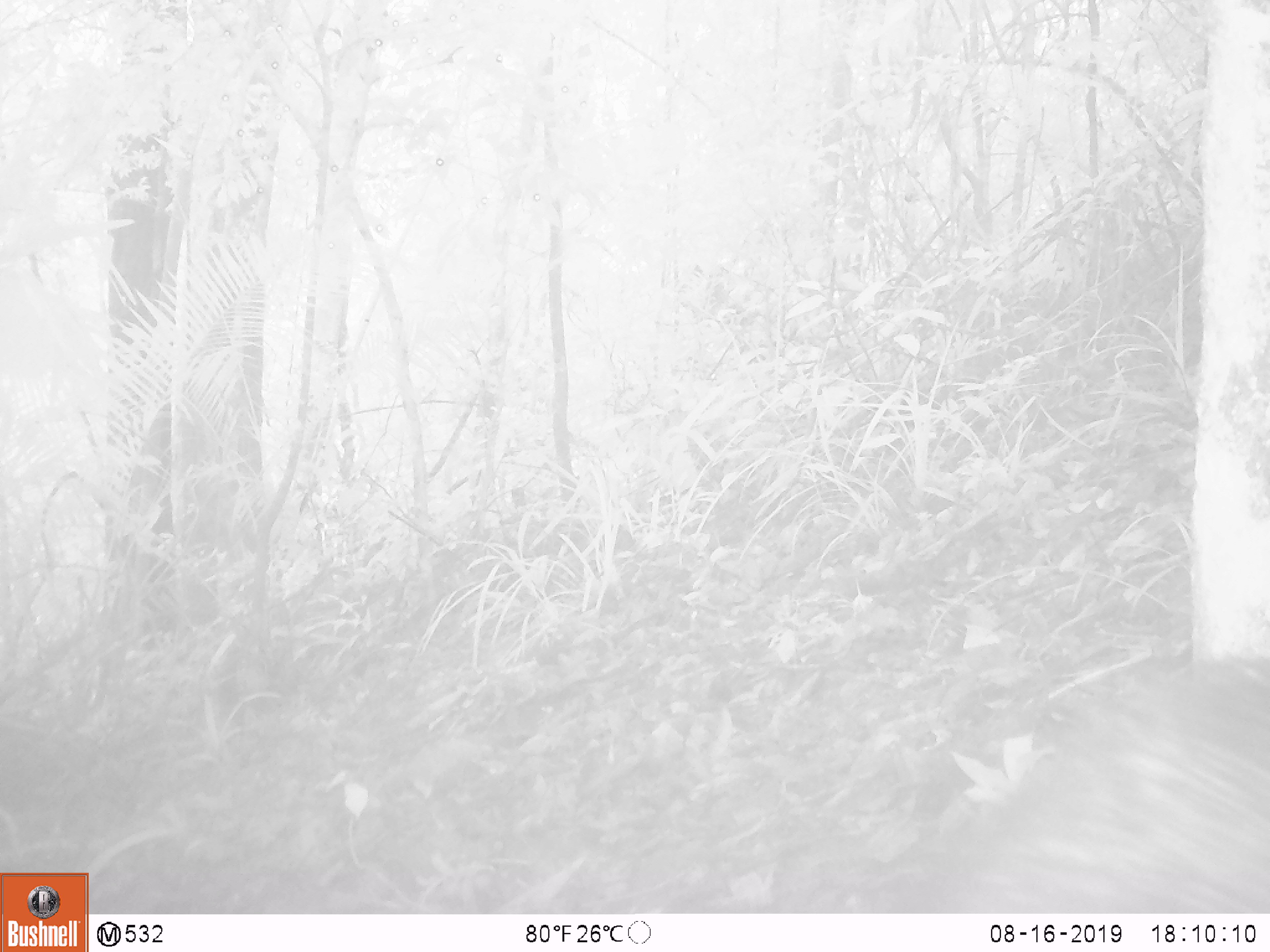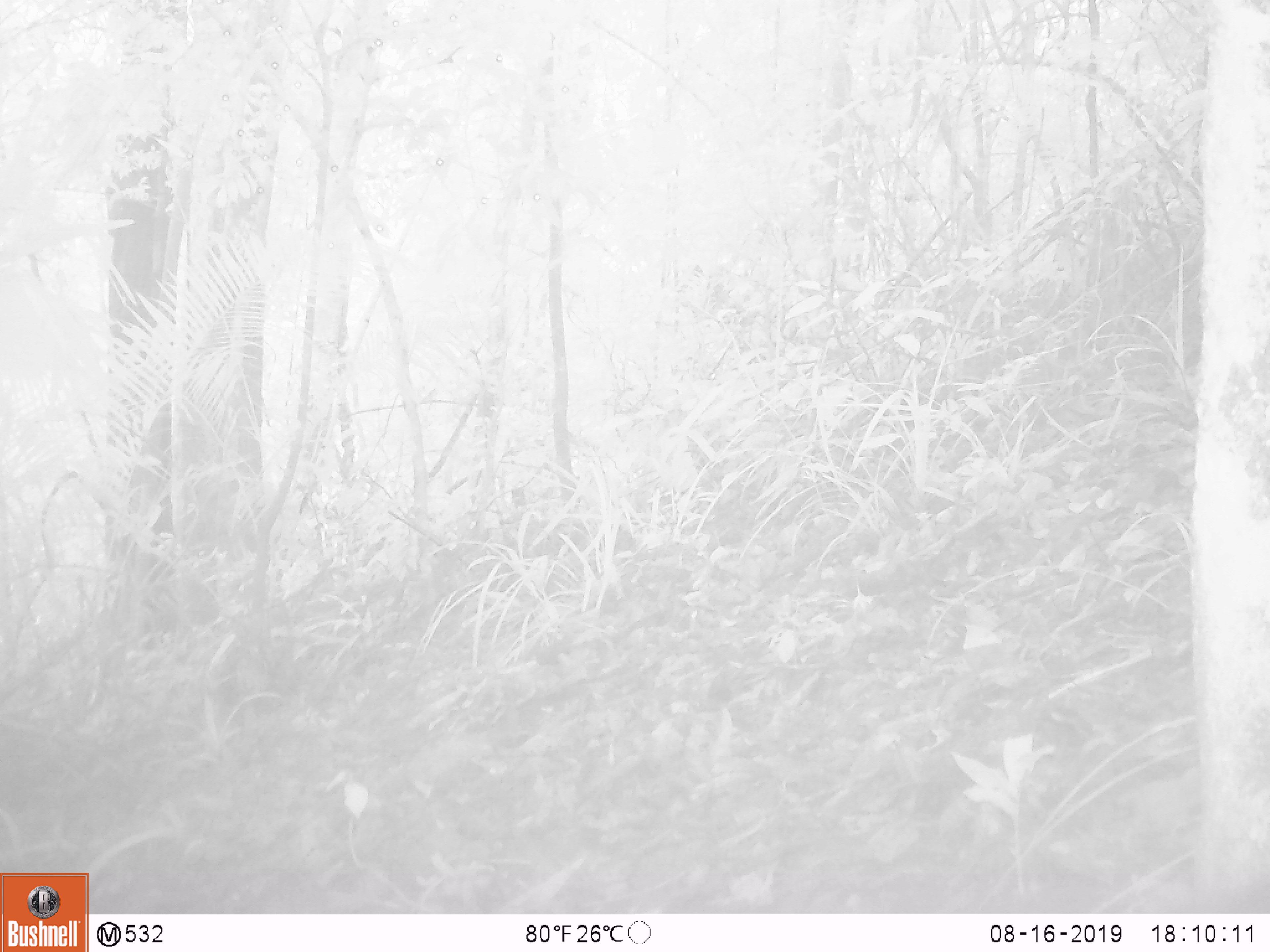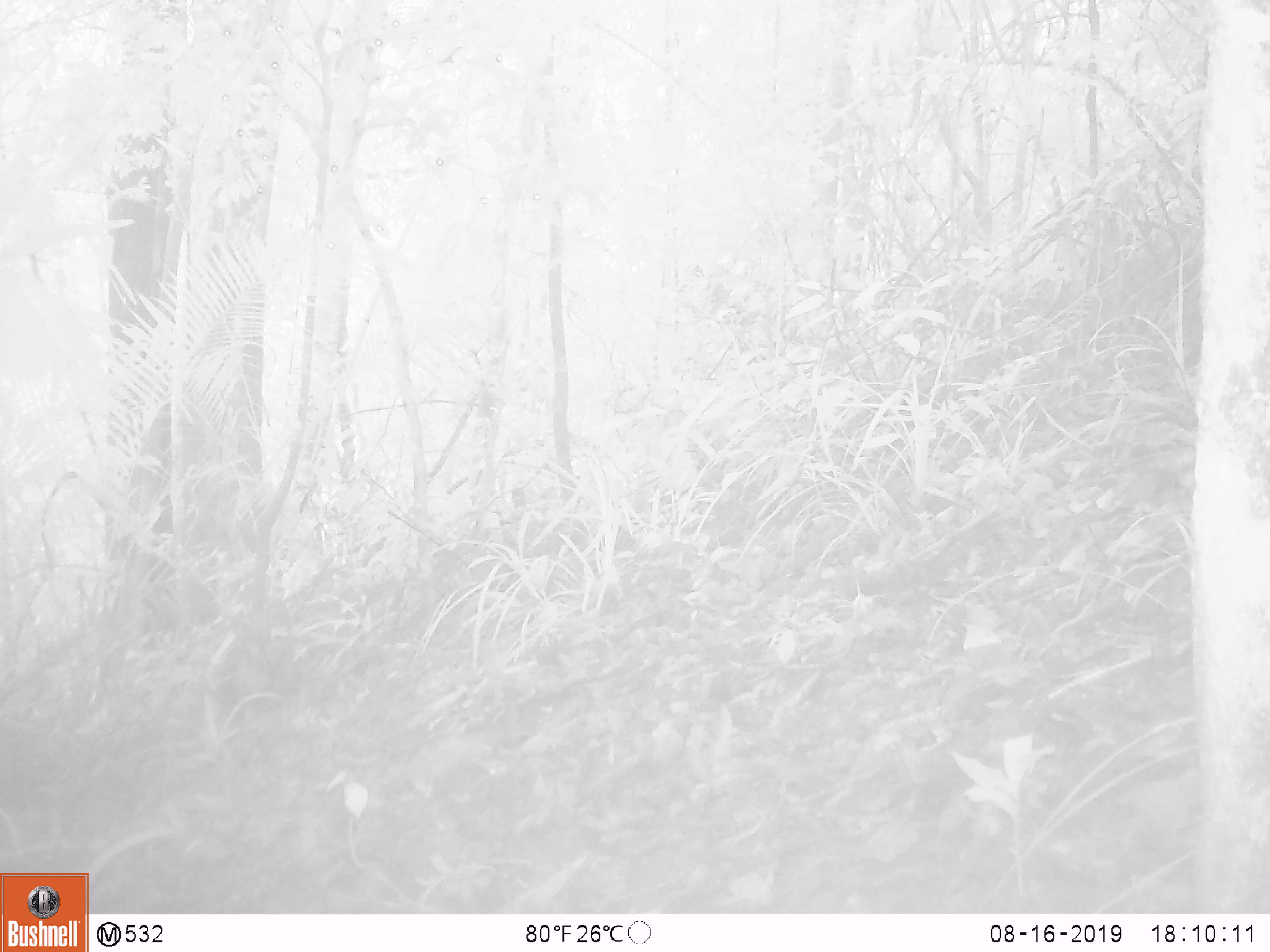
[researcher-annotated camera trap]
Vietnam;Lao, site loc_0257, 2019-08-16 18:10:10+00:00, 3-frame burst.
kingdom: Animalia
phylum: Chordata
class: Mammalia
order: Artiodactyla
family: Suidae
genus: Sus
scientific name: Sus scrofa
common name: eurasian wild pig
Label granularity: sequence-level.